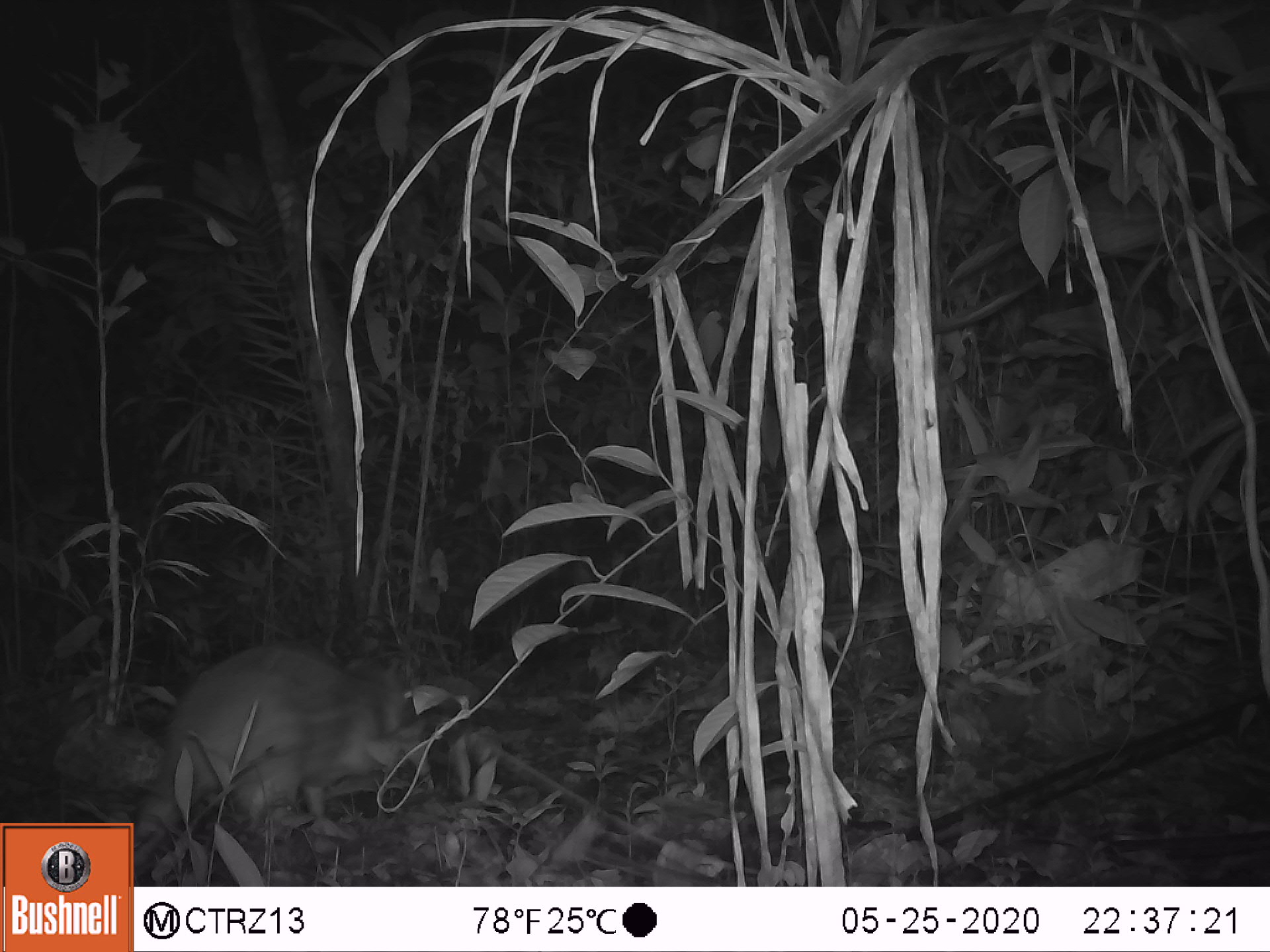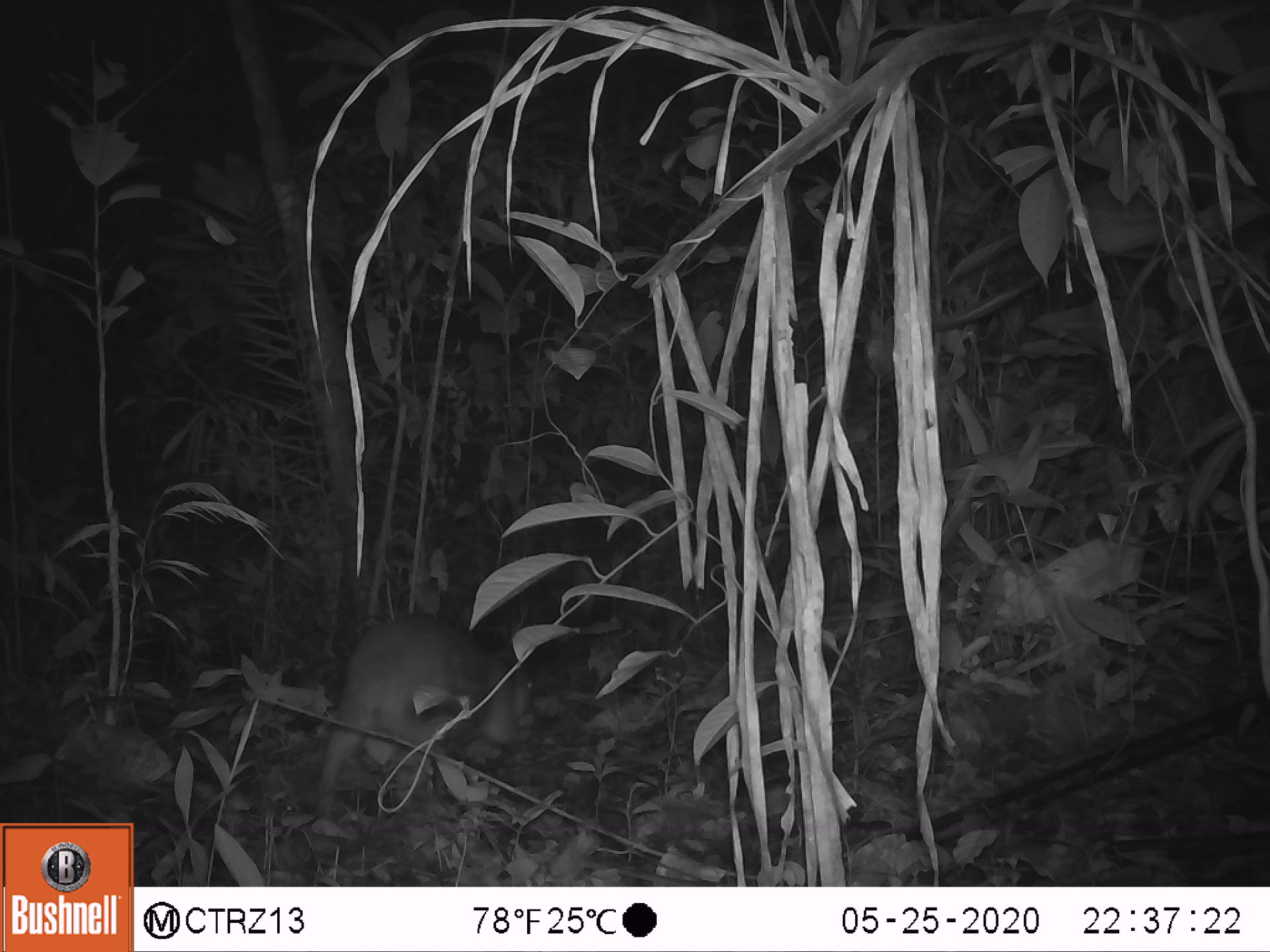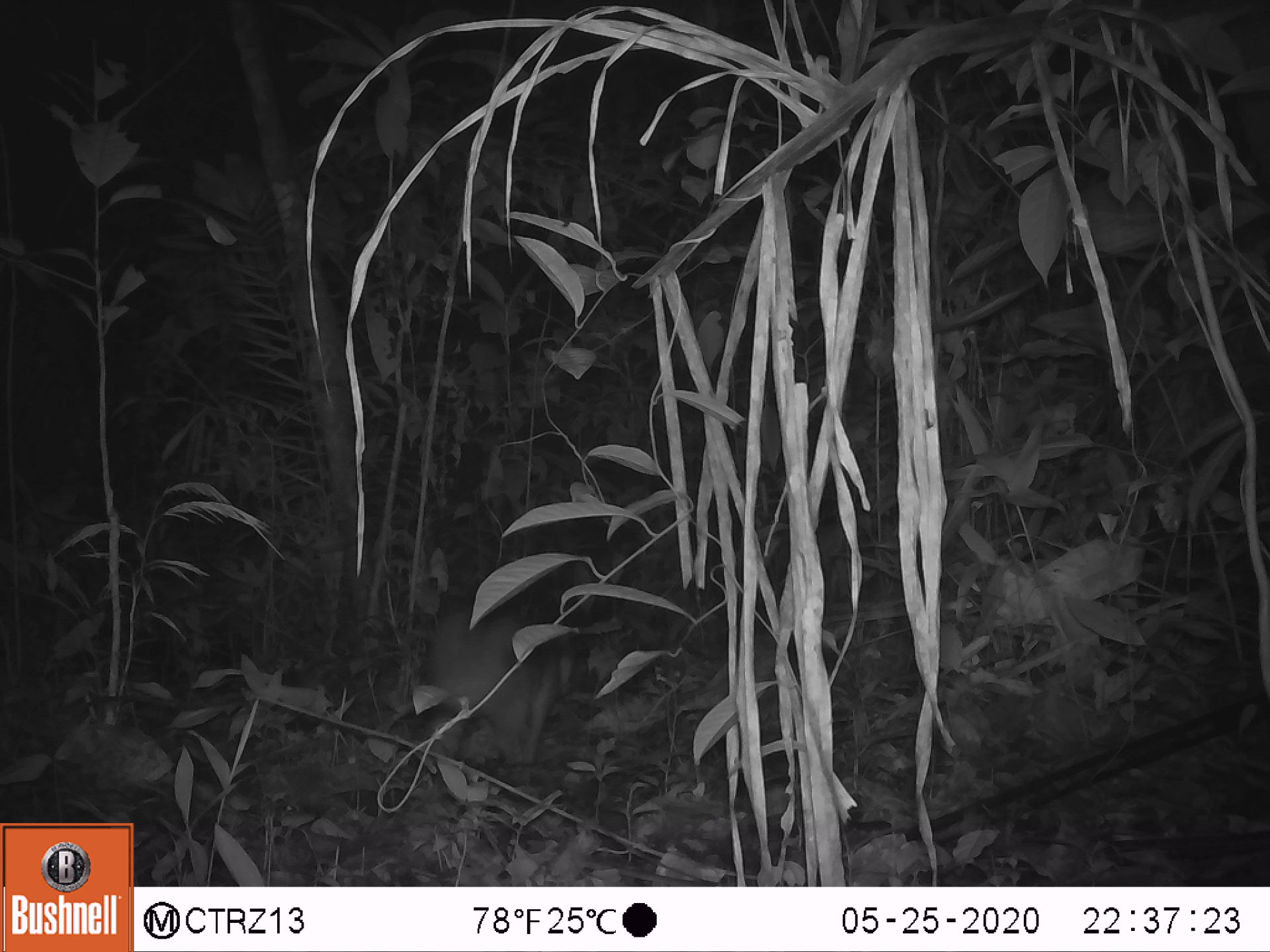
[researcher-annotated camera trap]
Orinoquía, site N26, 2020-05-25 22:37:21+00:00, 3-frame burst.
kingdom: Animalia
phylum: Chordata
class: Mammalia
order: Rodentia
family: Cuniculidae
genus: Cuniculus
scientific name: Cuniculus paca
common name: spotted paca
Spotted paca (Cuniculus paca).